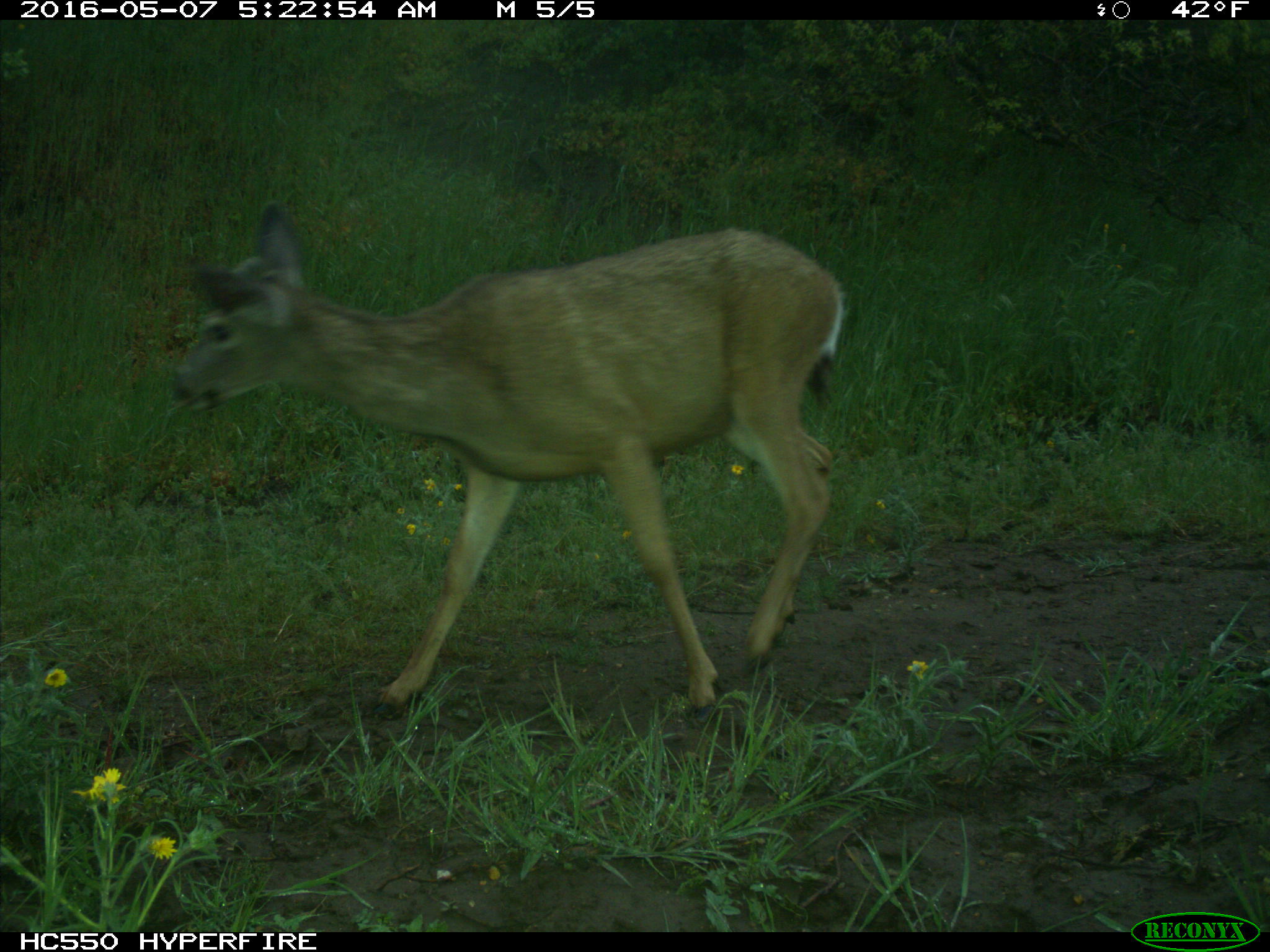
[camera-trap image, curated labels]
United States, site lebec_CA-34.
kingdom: Animalia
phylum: Chordata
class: Mammalia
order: Artiodactyla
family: Cervidae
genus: Odocoileus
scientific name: Odocoileus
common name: deer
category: unidentified deer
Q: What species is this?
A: Unidentified deer (deer) (Odocoileus).